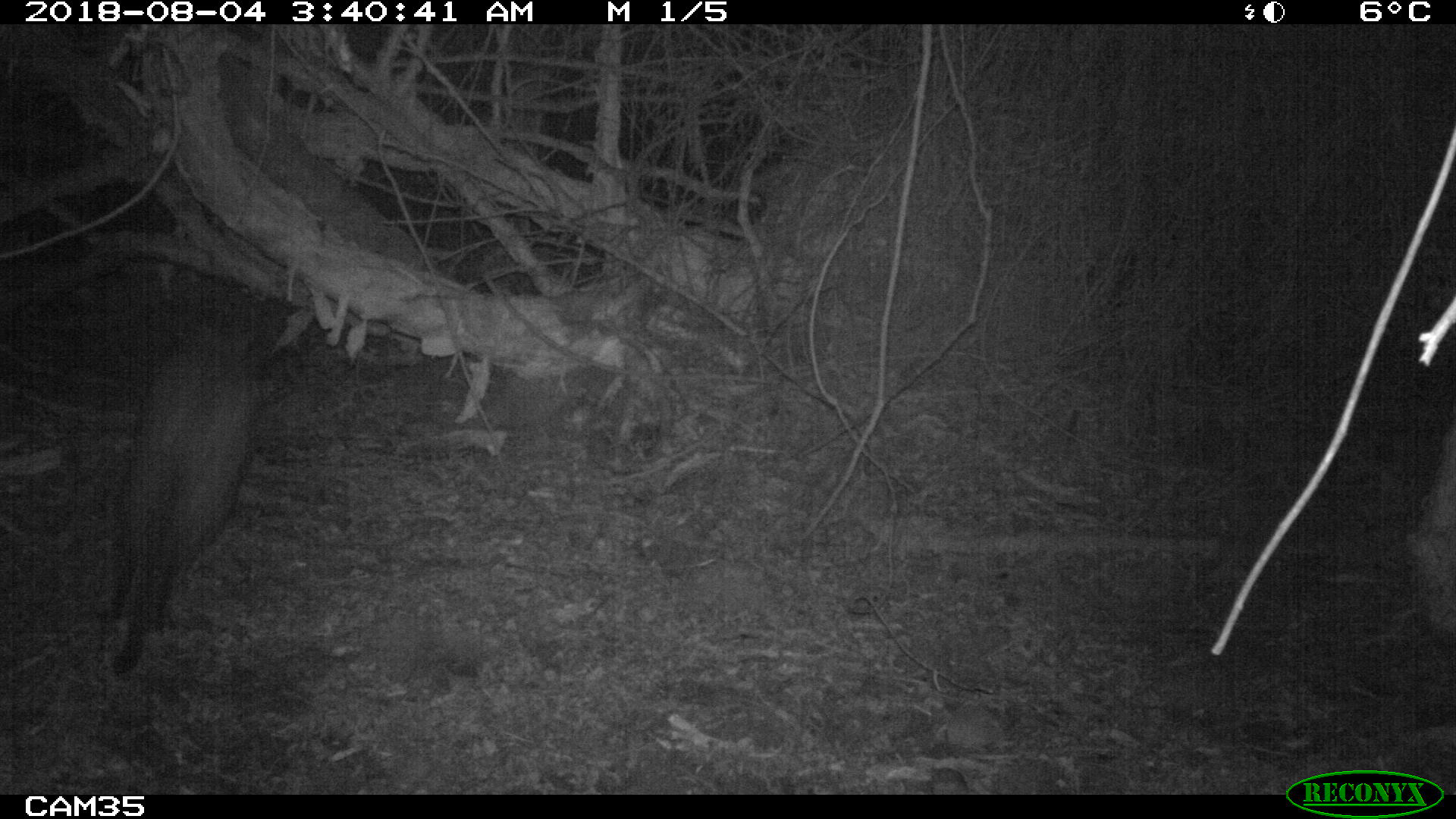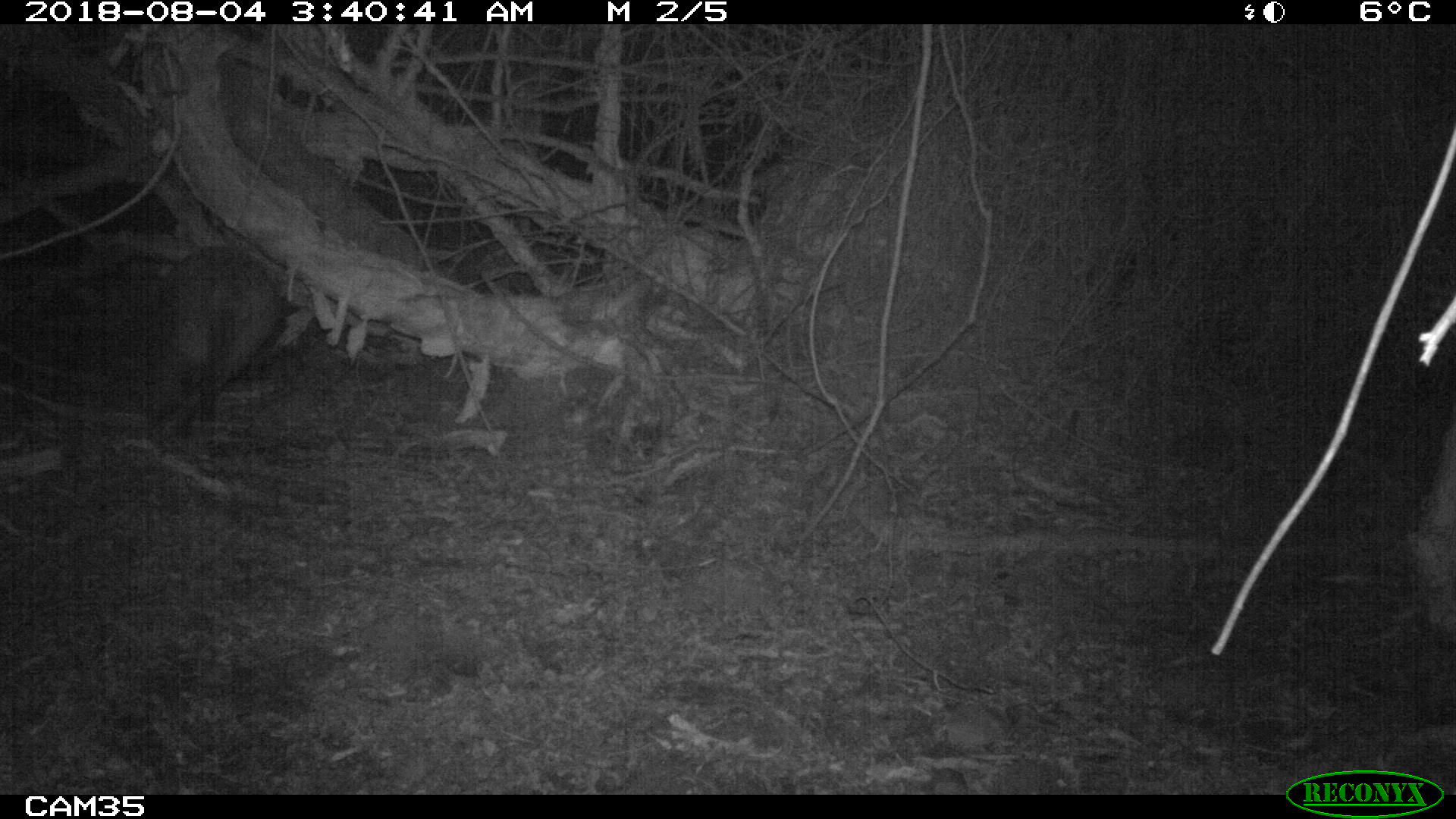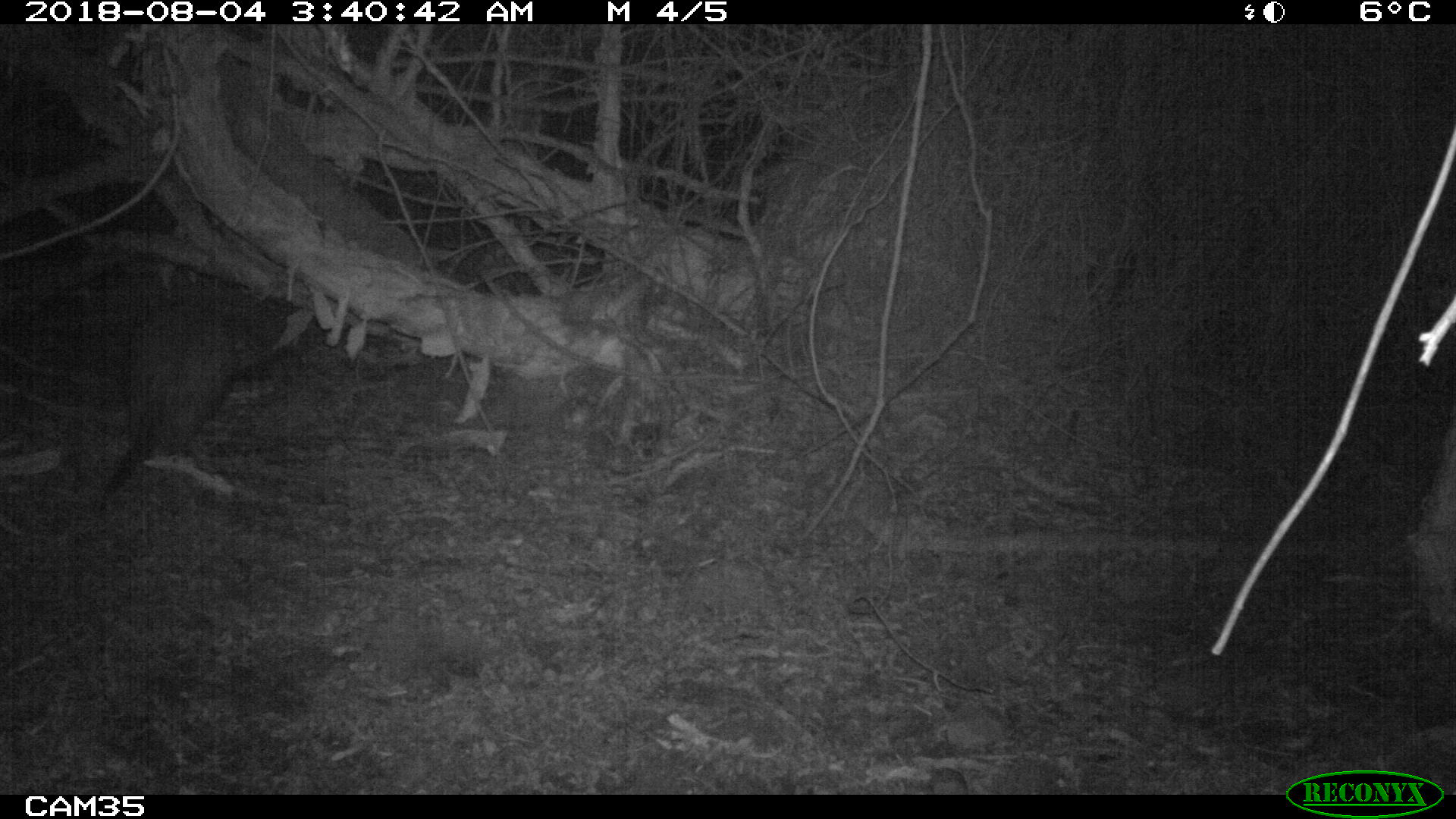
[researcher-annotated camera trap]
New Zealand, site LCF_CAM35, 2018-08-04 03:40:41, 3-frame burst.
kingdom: Animalia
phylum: Chordata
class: Mammalia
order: Diprotodontia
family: Macropodidae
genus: Notamacropus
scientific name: Notamacropus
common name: wallaby